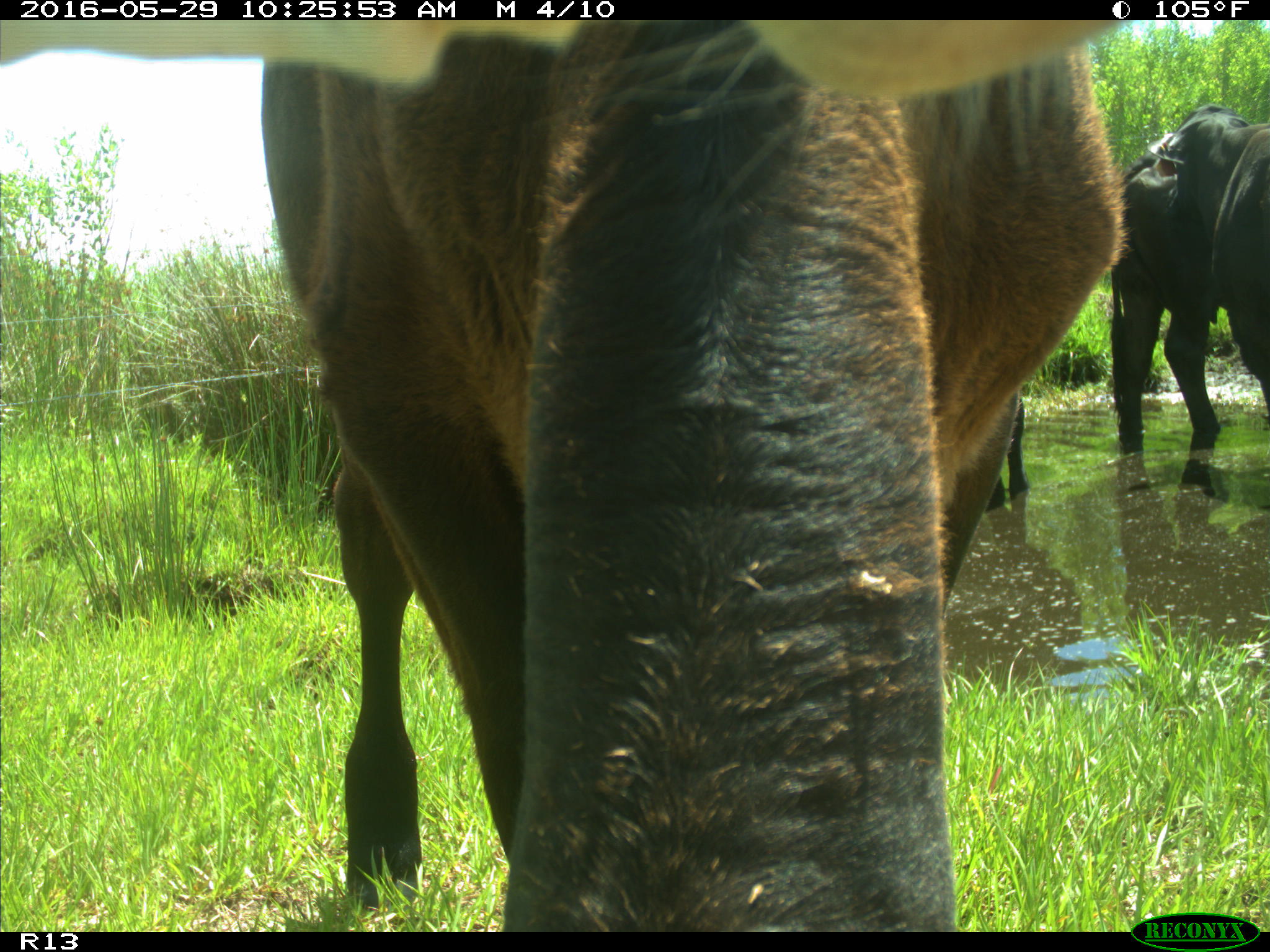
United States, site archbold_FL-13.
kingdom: Animalia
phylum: Chordata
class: Mammalia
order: Artiodactyla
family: Bovidae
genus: Bos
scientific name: Bos taurus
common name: domestic cow